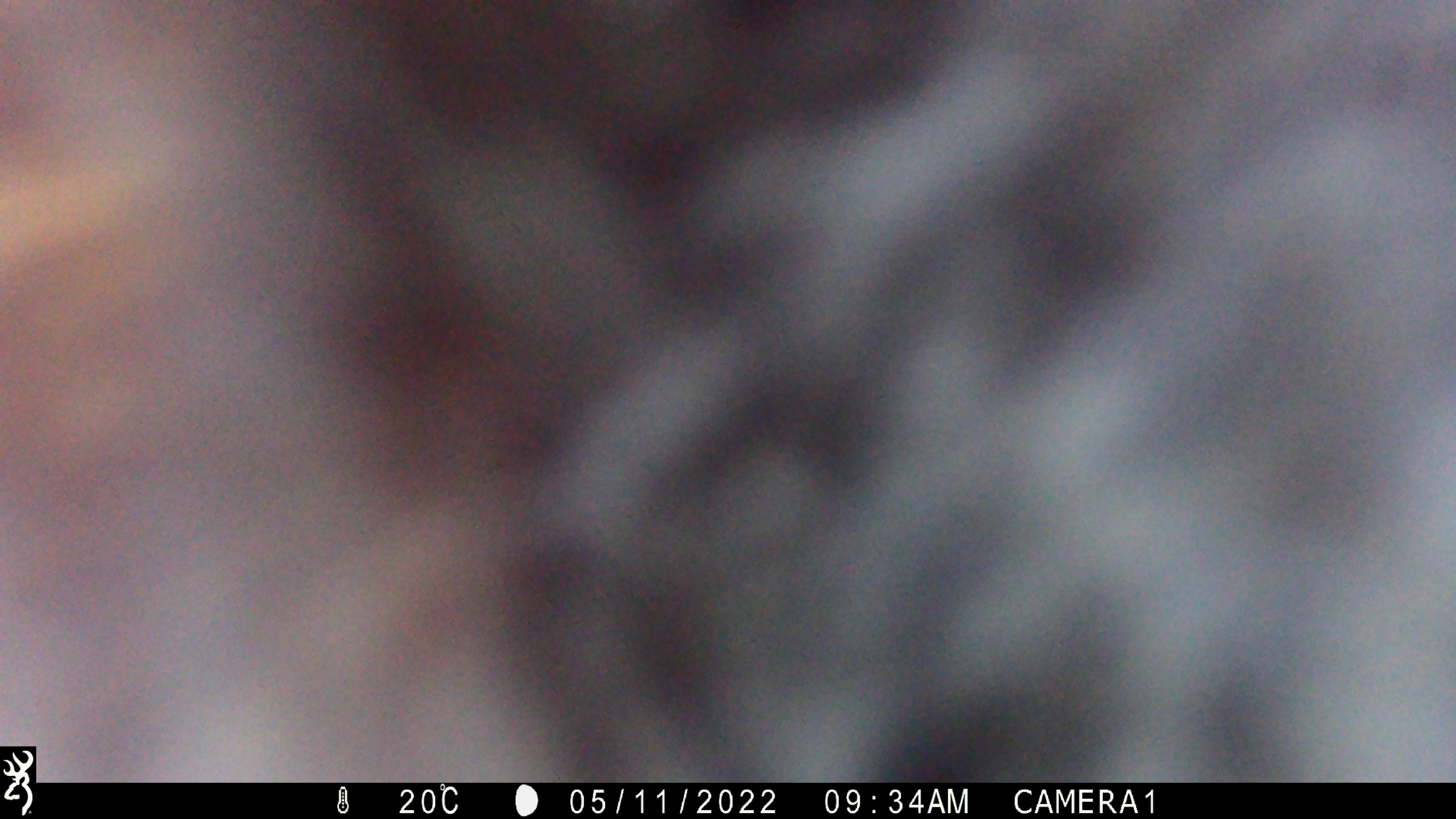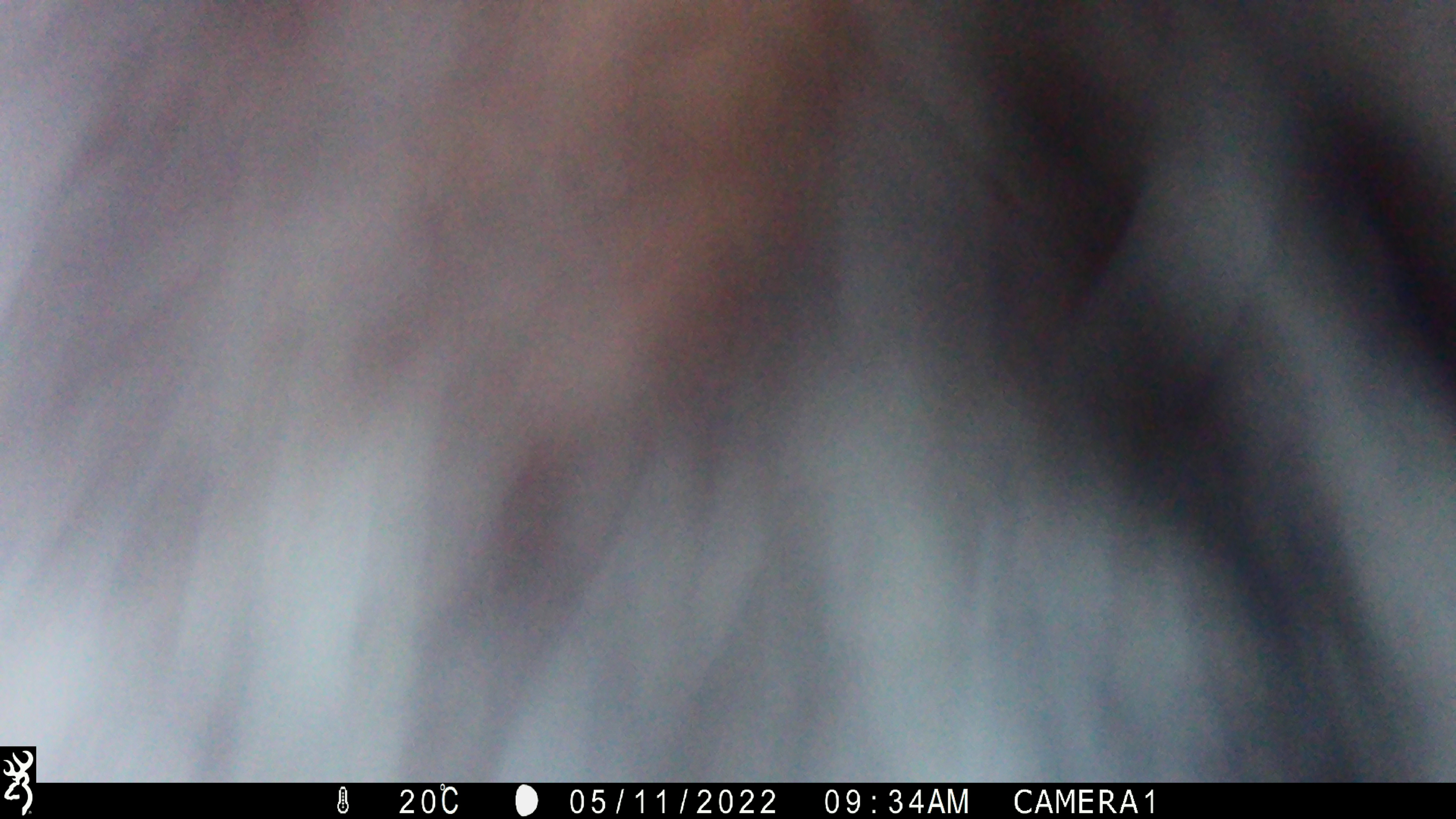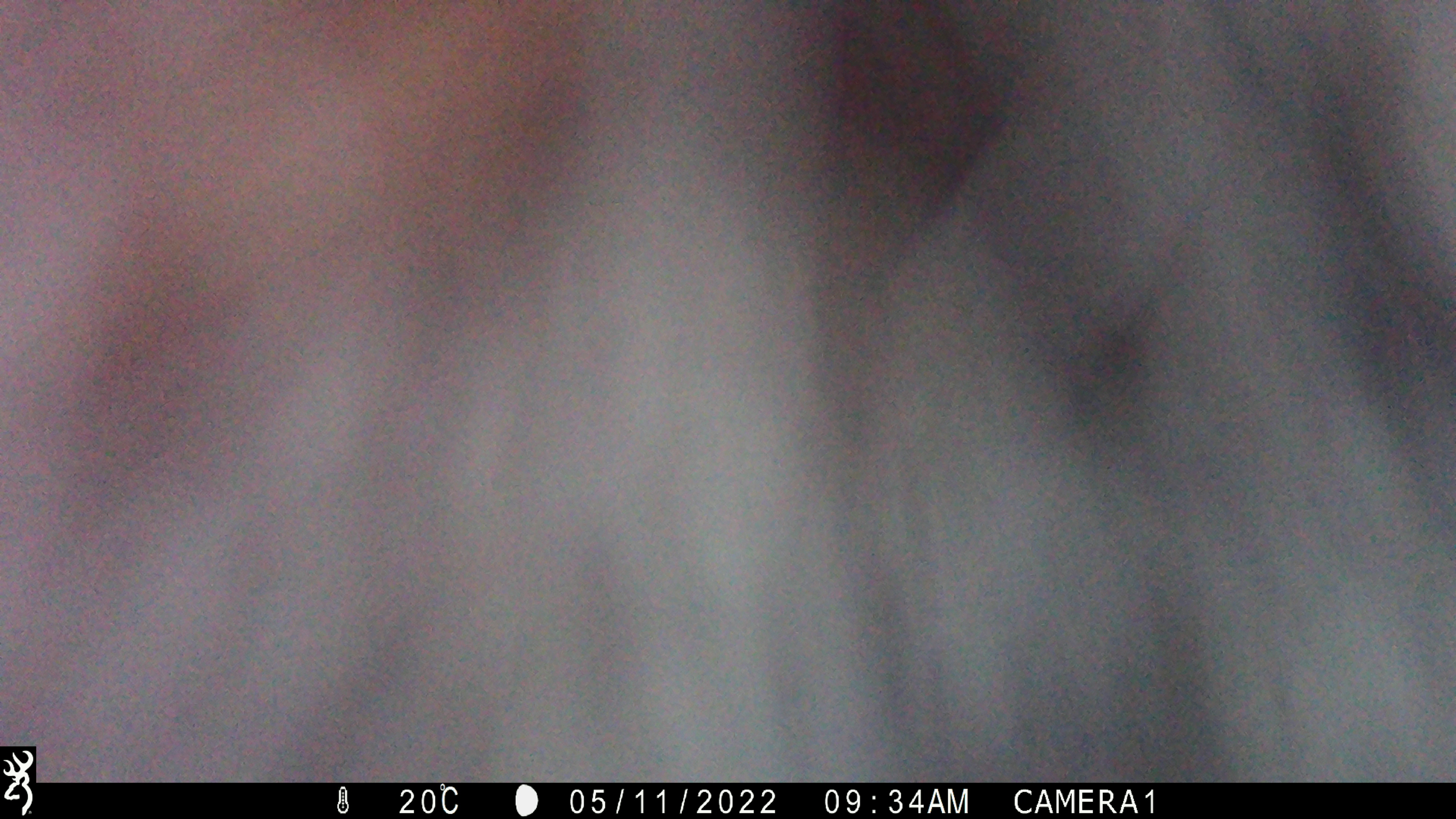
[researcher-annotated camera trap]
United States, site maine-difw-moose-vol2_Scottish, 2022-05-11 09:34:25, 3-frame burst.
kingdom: Animalia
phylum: Chordata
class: Mammalia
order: Carnivora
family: Ursidae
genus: Ursus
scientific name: Ursus americanus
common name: black bear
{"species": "black bear (Ursus americanus)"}